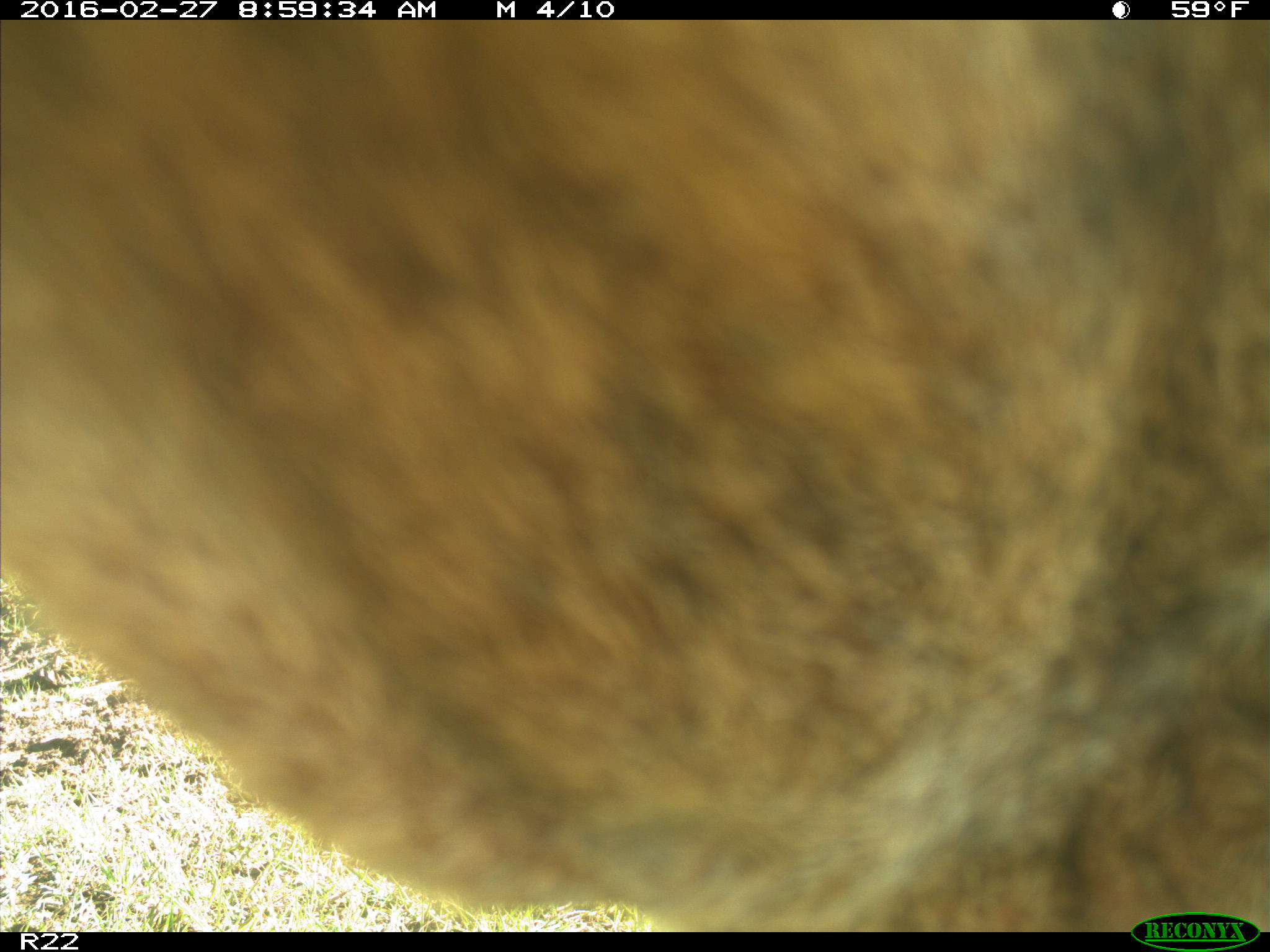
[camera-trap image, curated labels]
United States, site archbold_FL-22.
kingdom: Animalia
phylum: Chordata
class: Mammalia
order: Artiodactyla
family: Bovidae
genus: Bos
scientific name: Bos taurus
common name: domestic cow